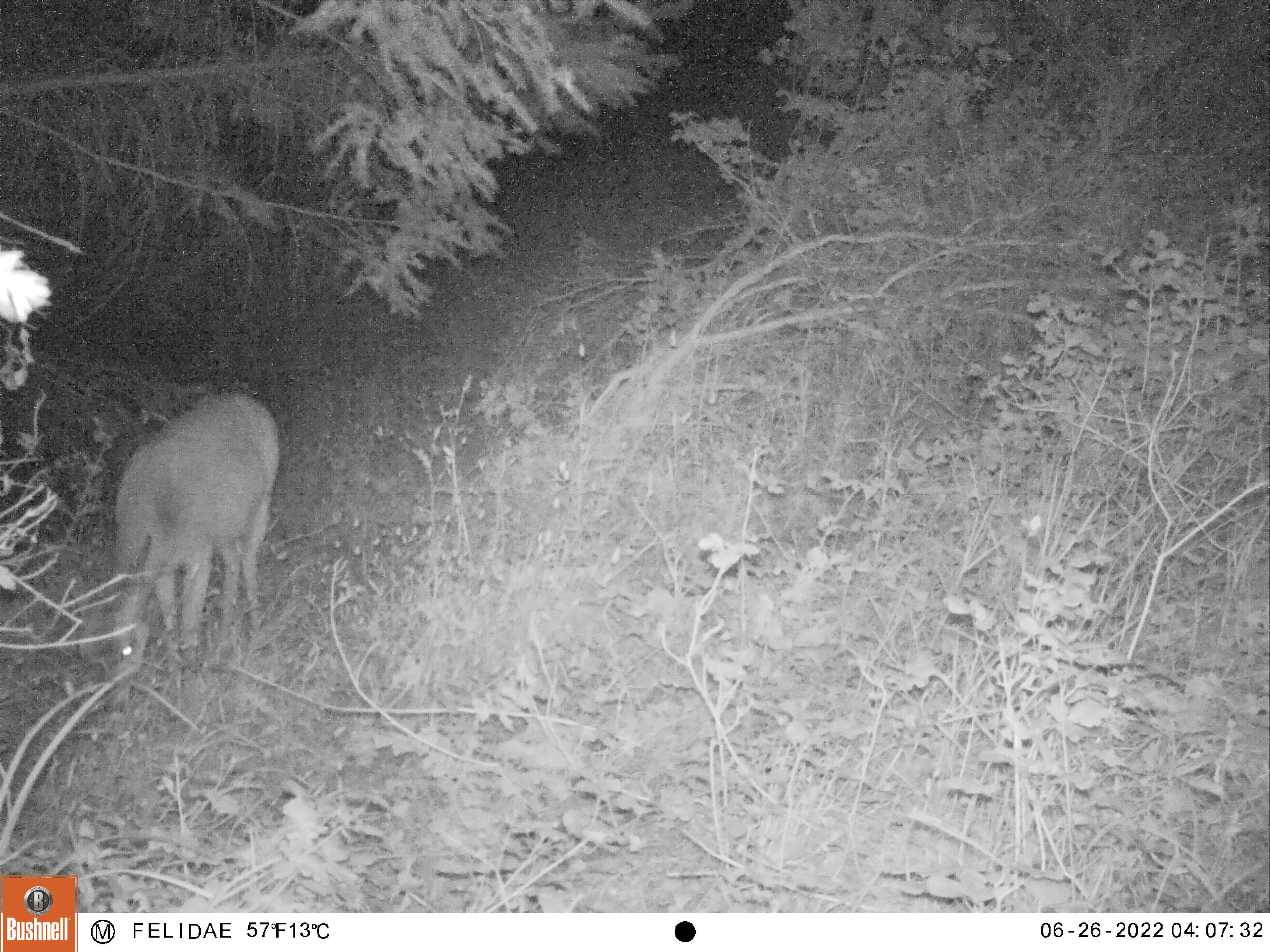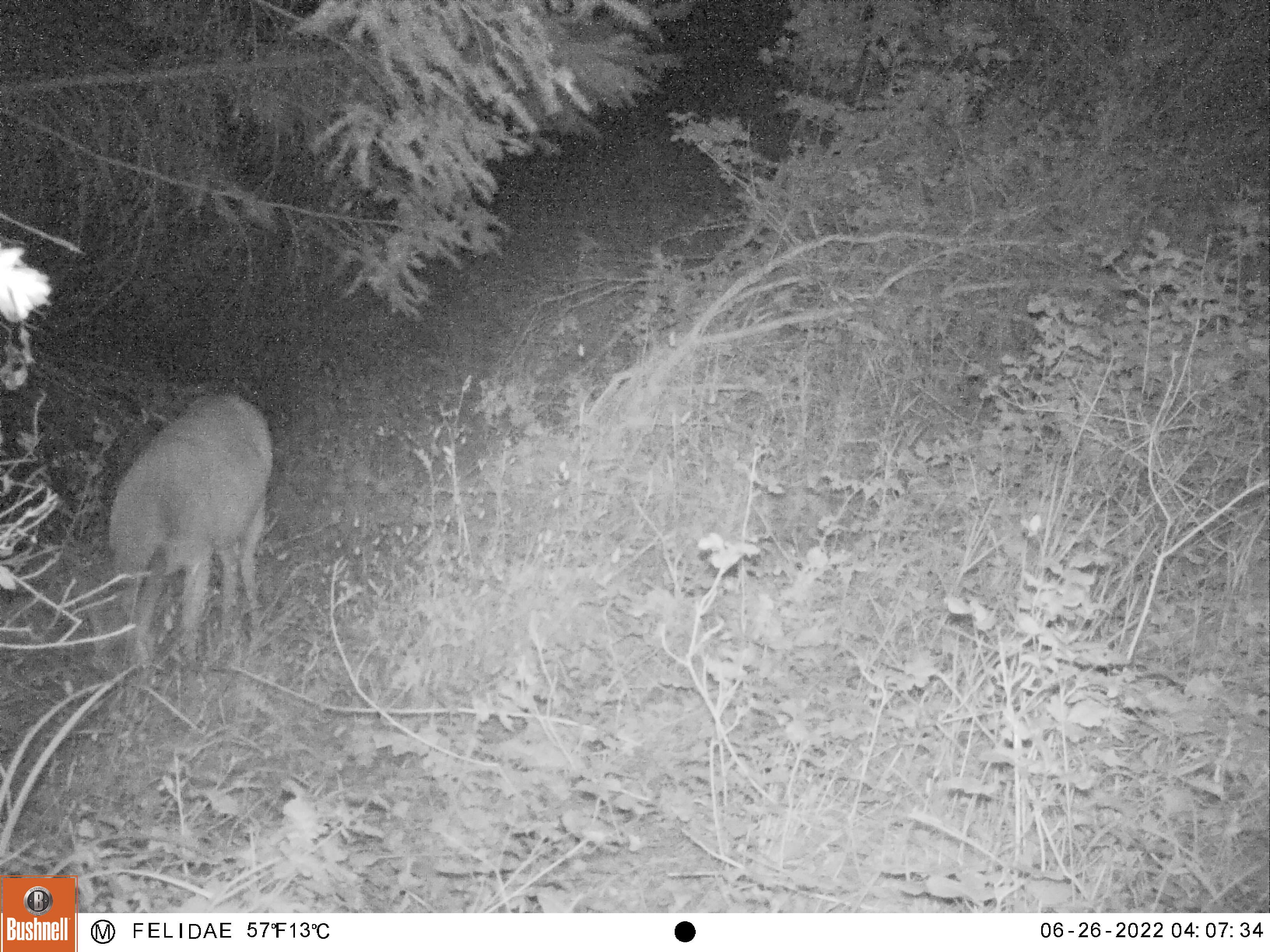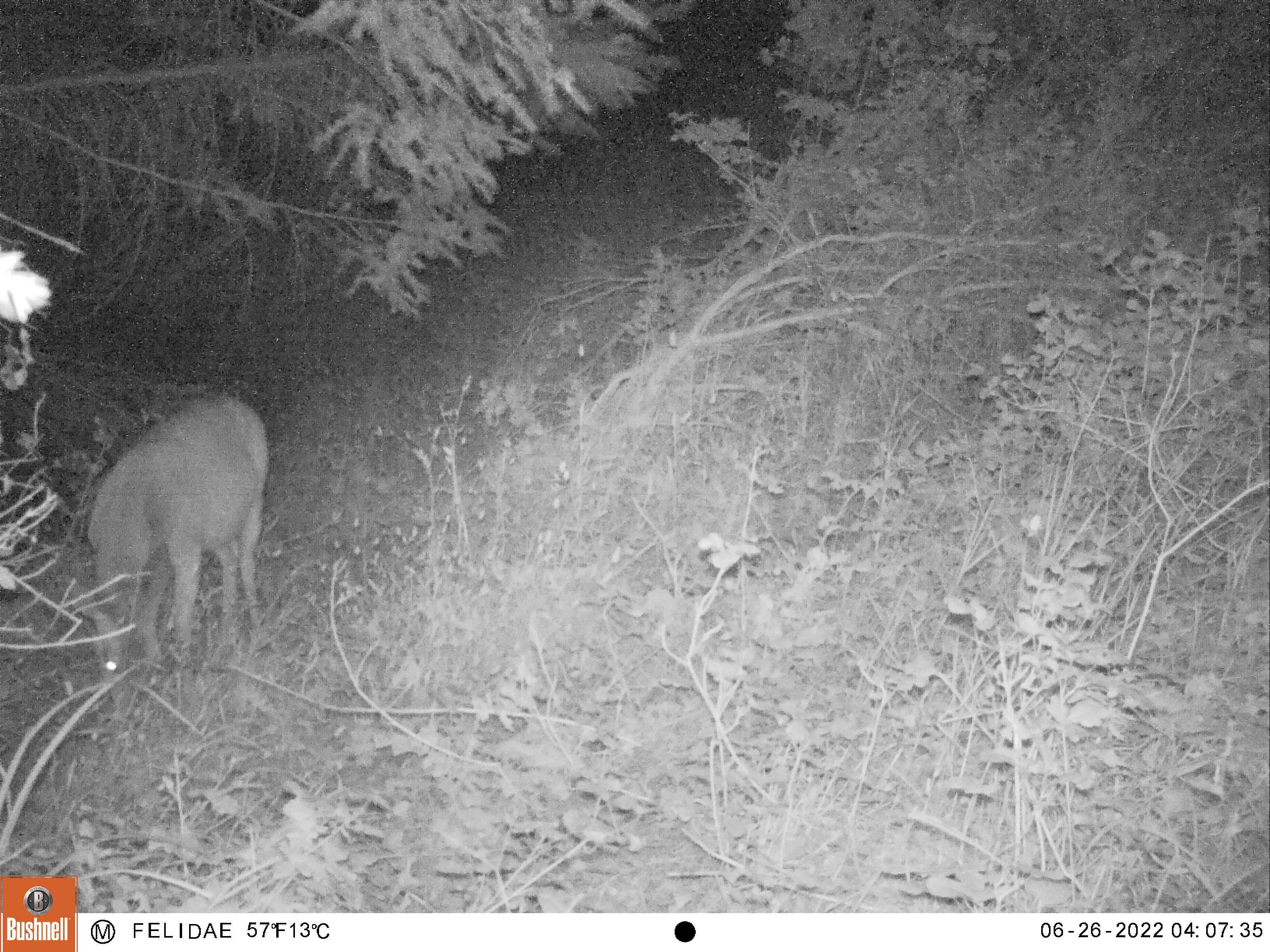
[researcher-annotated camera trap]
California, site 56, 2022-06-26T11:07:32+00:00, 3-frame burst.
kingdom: Animalia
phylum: Chordata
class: Mammalia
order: Artiodactyla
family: Cervidae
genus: Odocoileus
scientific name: Odocoileus hemionus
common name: mule deer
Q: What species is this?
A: Mule deer (Odocoileus hemionus).